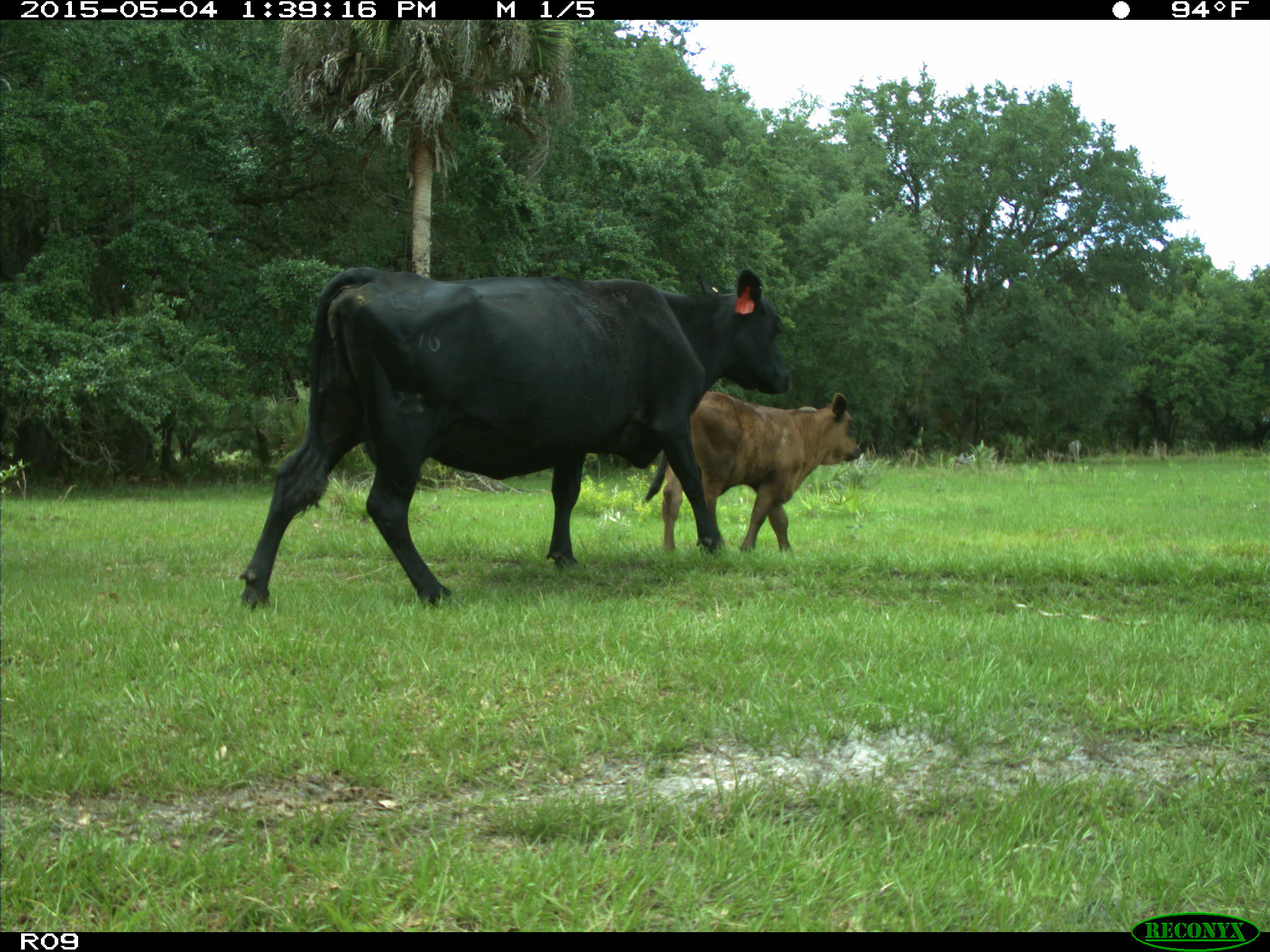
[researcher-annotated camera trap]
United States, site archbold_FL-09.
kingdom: Animalia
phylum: Chordata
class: Mammalia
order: Artiodactyla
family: Bovidae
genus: Bos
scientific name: Bos taurus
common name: domestic cow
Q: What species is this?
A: Bos taurus (domestic cow).